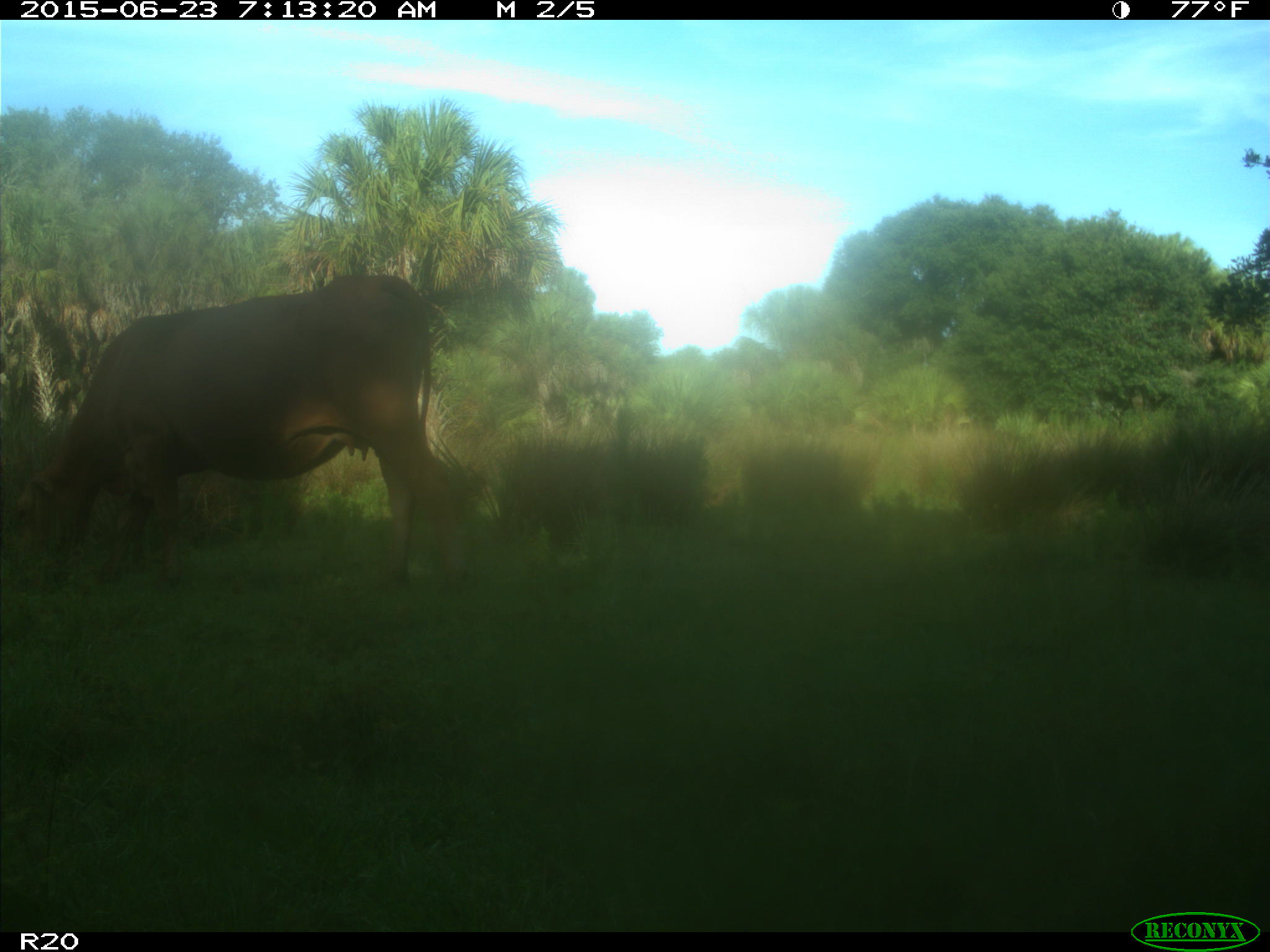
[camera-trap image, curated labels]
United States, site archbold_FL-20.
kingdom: Animalia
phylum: Chordata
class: Mammalia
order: Artiodactyla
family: Bovidae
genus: Bos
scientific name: Bos taurus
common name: domestic cow